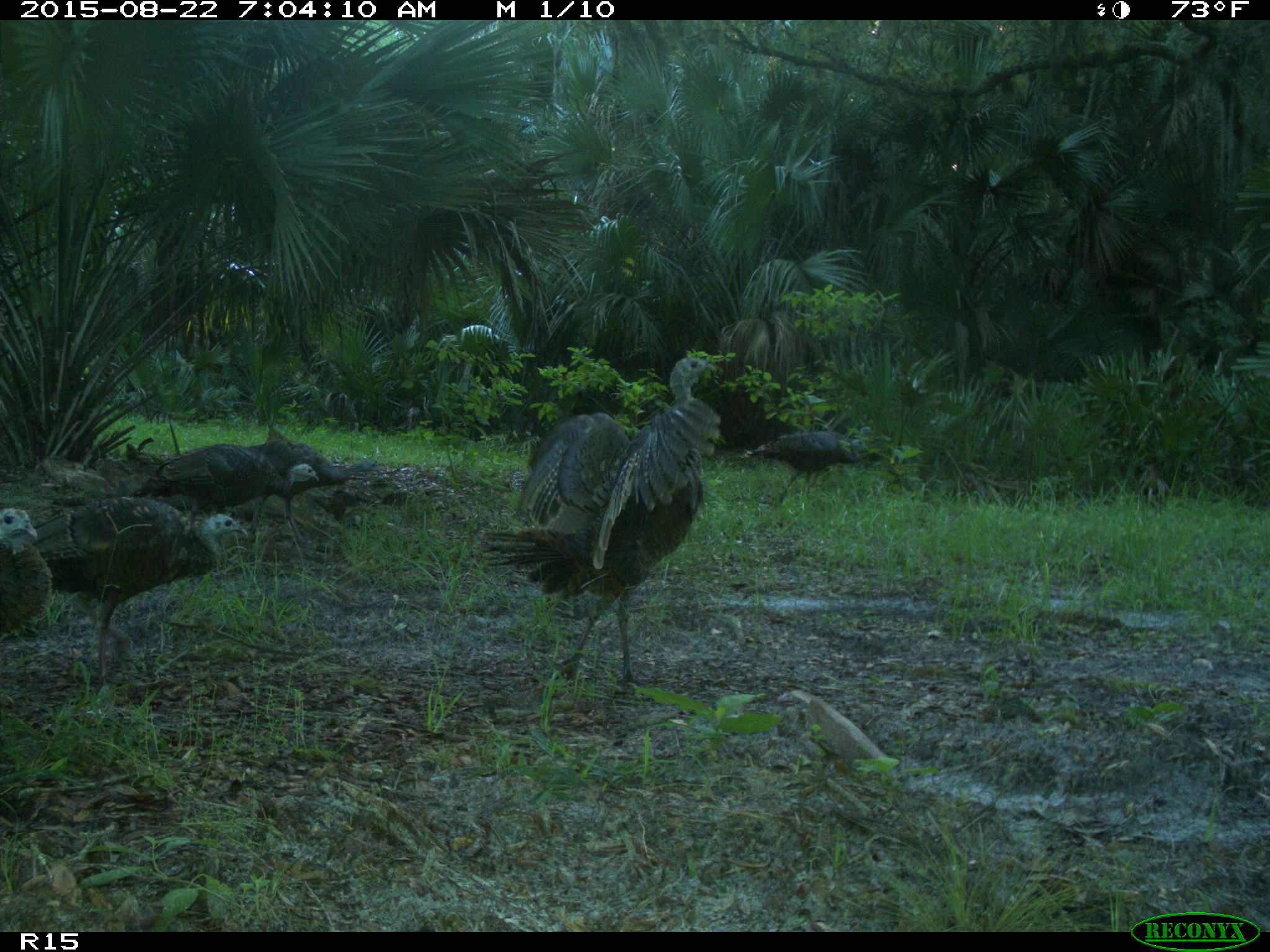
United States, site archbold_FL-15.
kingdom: Animalia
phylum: Chordata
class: Aves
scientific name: Aves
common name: birds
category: unidentified bird